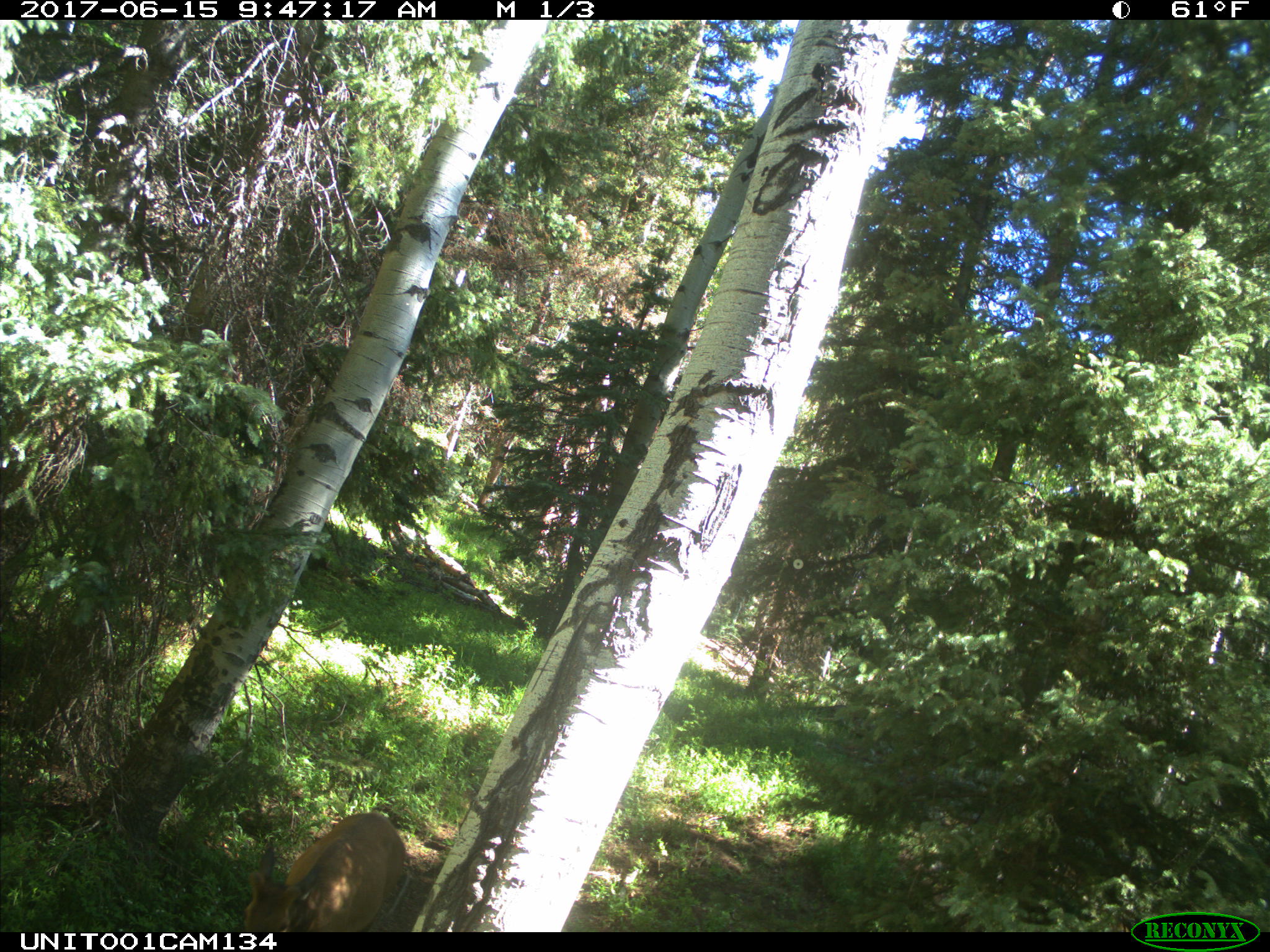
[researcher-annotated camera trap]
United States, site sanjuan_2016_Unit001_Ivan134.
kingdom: Animalia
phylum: Chordata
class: Mammalia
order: Artiodactyla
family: Cervidae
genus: Cervus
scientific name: Cervus elaphus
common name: red deer